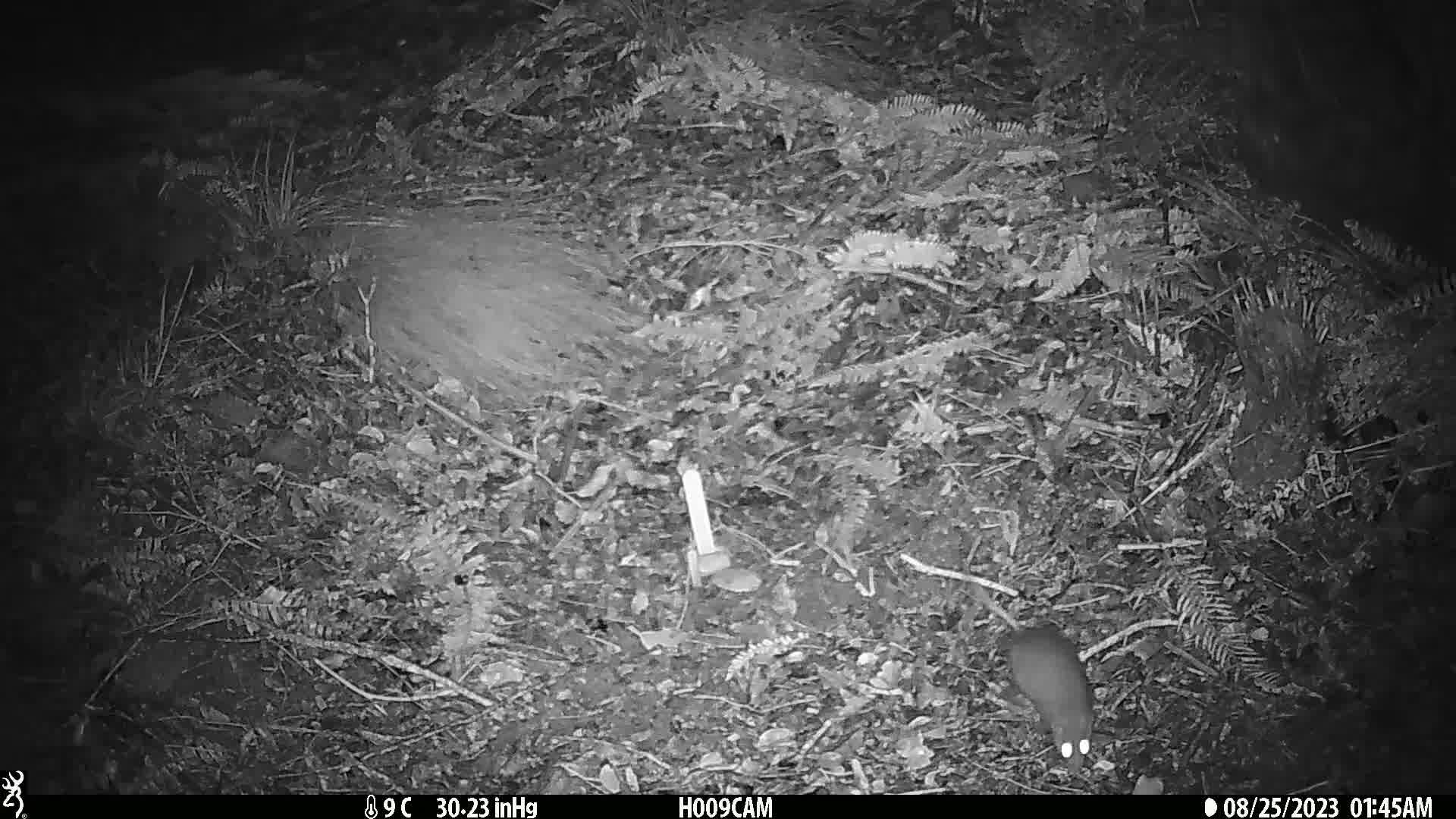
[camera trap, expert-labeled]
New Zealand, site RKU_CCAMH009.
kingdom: Animalia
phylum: Chordata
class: Mammalia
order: Rodentia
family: Muridae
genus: Rattus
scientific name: Rattus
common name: rat